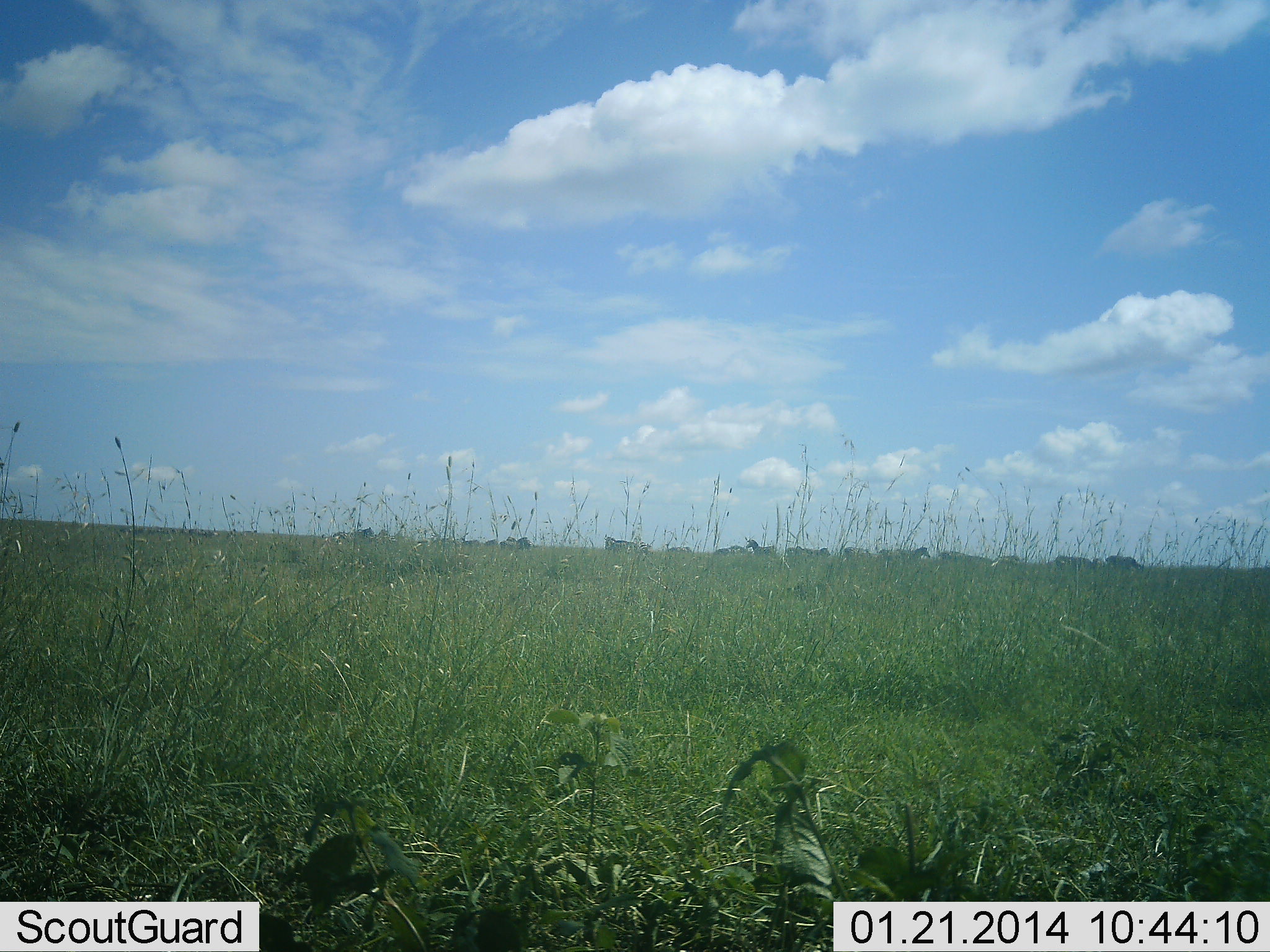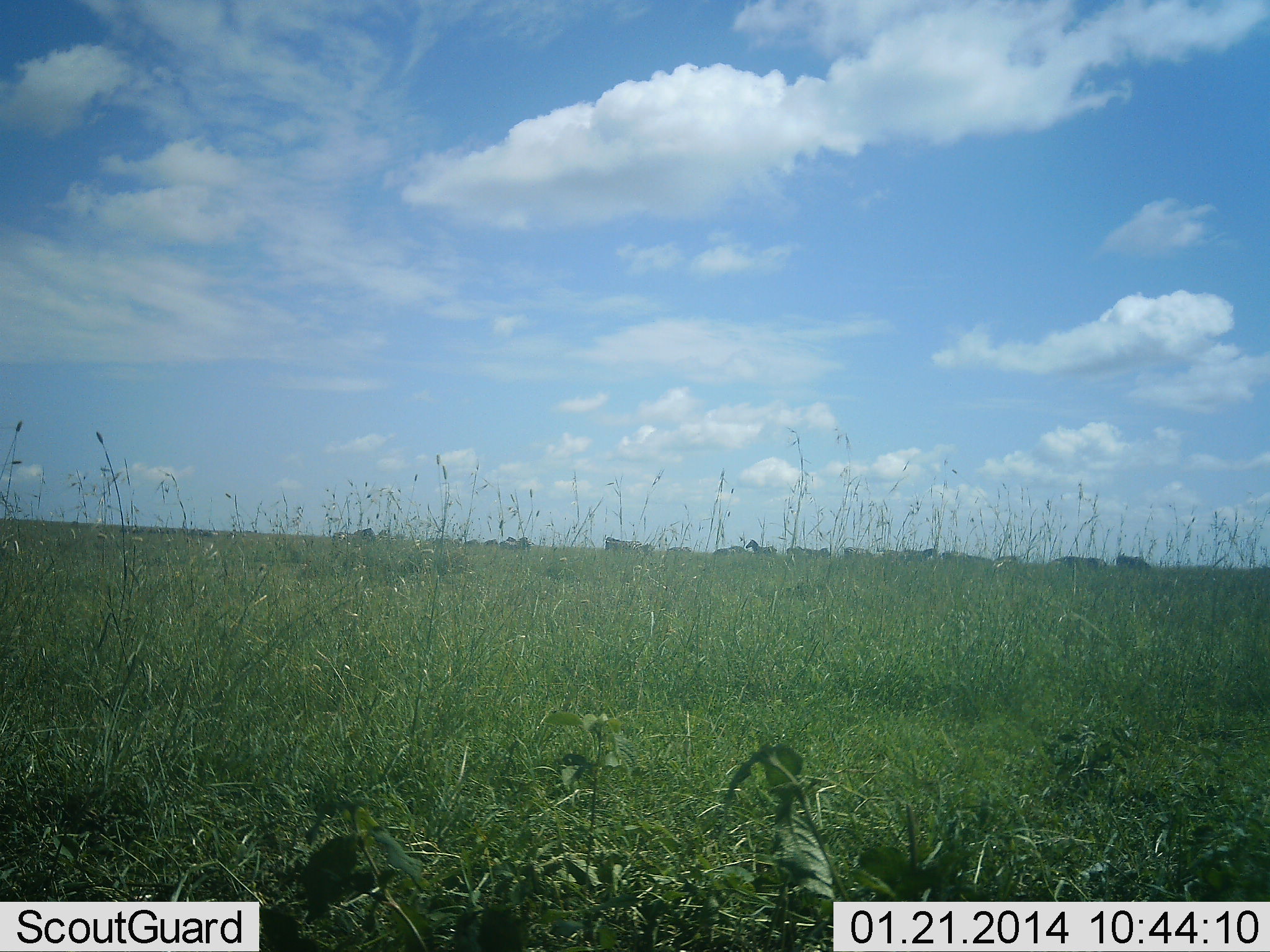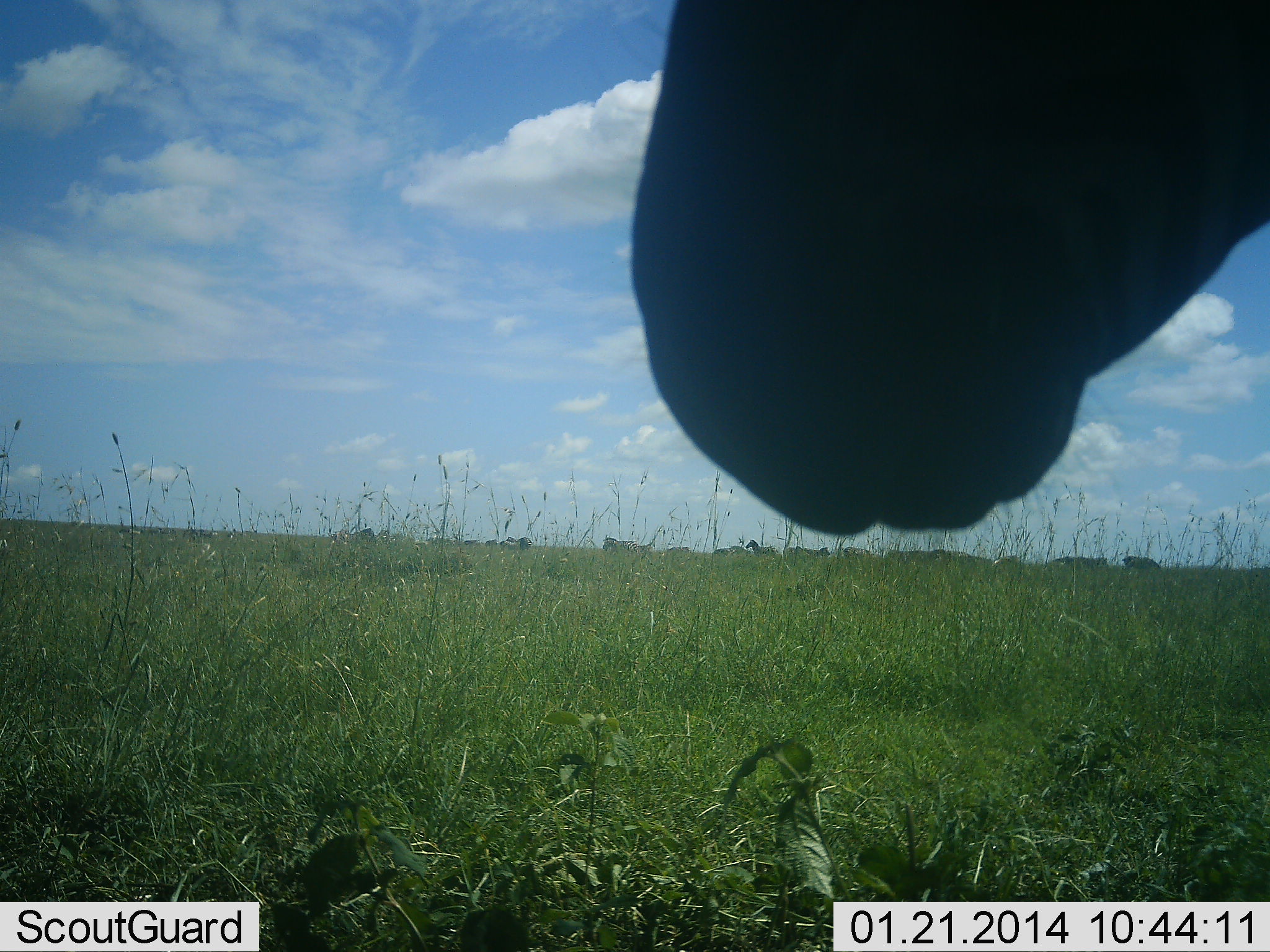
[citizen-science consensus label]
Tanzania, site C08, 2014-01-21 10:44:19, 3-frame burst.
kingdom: Animalia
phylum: Chordata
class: Mammalia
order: Perissodactyla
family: Equidae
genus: Equus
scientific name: Equus quagga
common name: plains zebra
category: zebra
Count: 11-50.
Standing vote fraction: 67%.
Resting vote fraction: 0%.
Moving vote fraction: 58%.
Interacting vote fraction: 0%.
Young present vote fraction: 0%.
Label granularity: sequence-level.